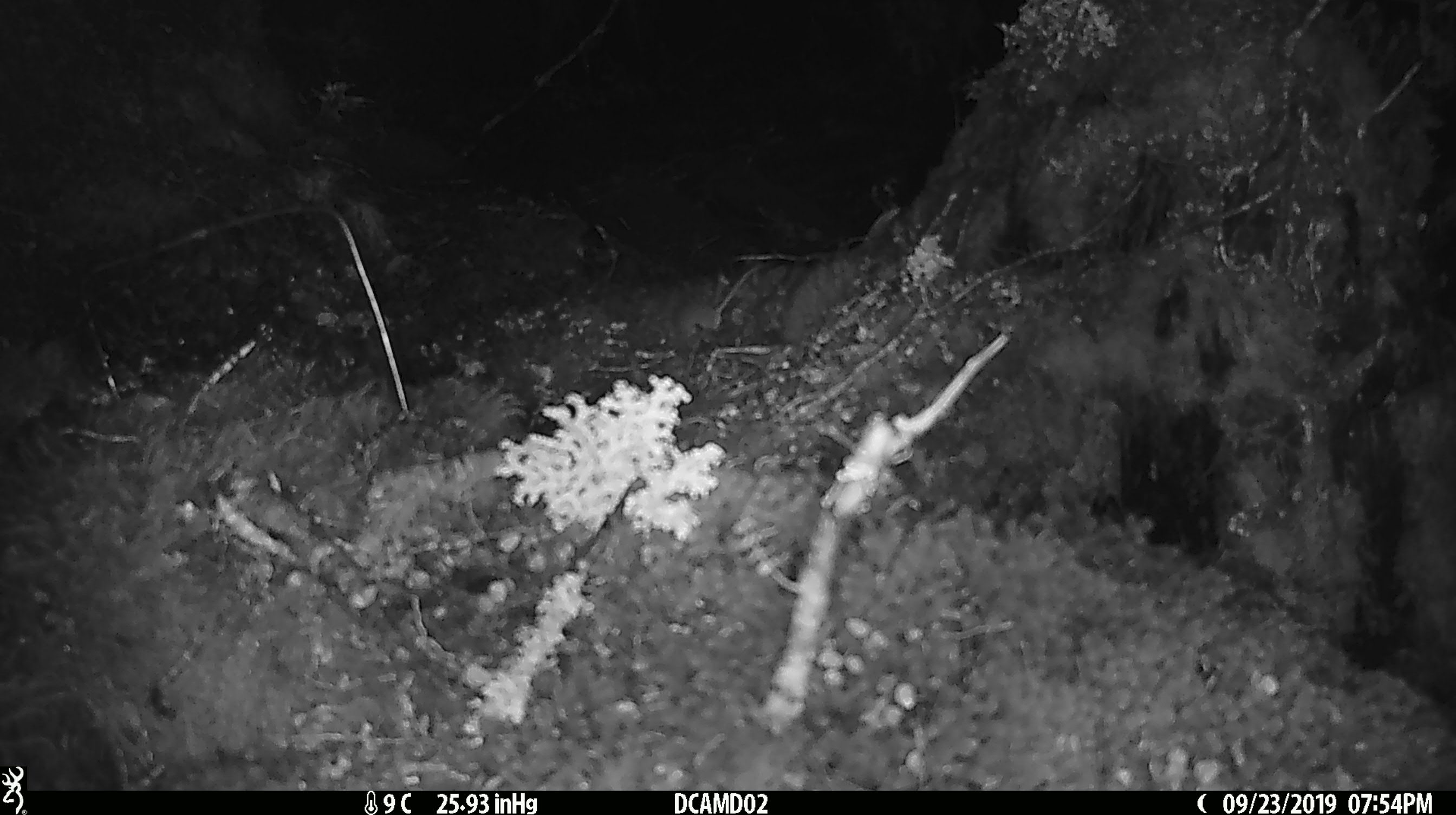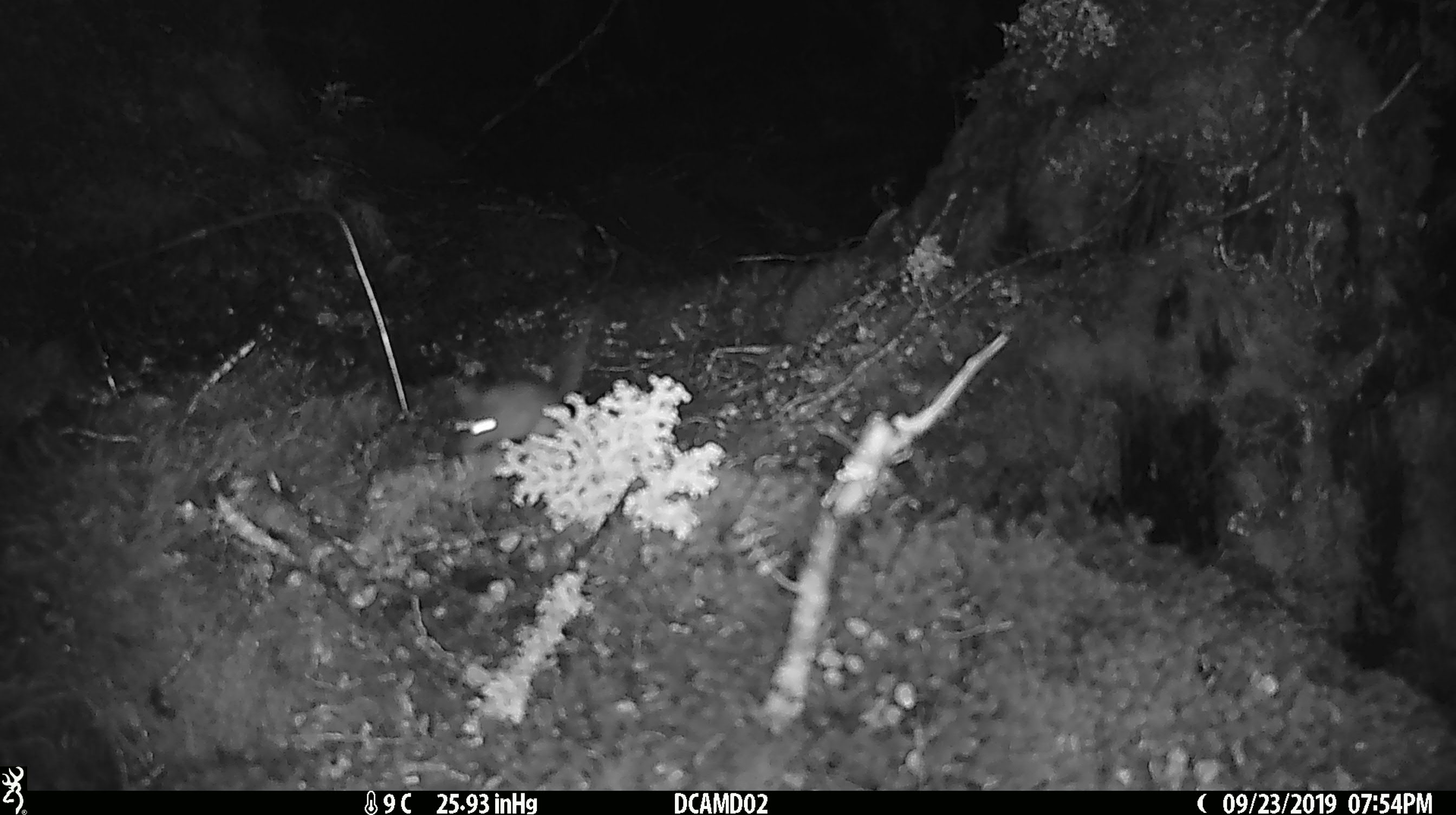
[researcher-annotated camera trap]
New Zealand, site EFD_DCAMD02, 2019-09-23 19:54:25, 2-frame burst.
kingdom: Animalia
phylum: Chordata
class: Mammalia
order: Rodentia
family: Muridae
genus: Mus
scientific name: Mus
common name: mouse